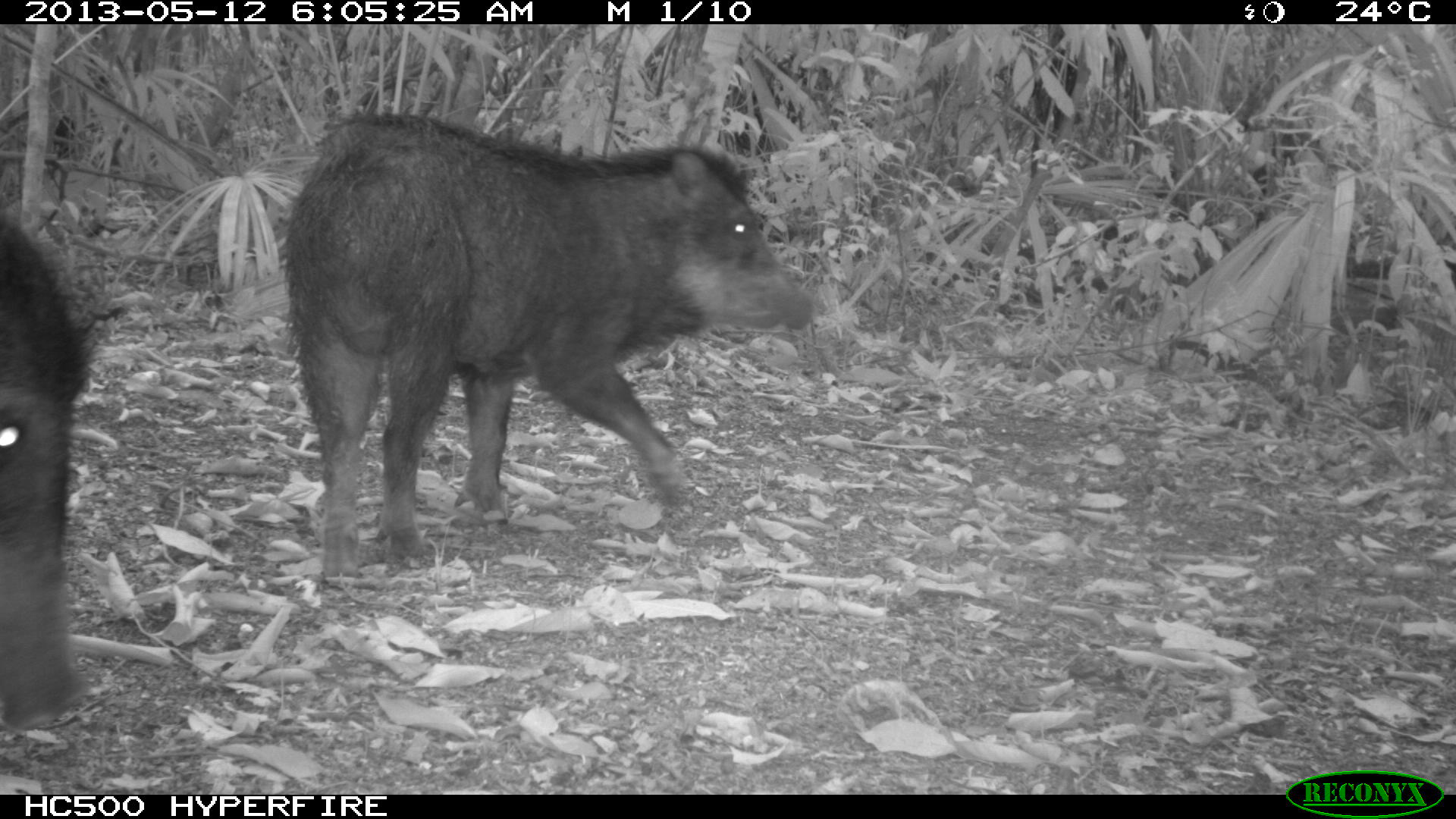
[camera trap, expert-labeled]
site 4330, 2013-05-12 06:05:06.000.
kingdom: Animalia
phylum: Chordata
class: Mammalia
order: Artiodactyla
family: Tayassuidae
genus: Tayassu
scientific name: Tayassu pecari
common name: white-lipped peccary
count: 2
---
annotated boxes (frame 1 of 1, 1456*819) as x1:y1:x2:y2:
tayassu pecari: 278:111:818:583; 0:211:100:730